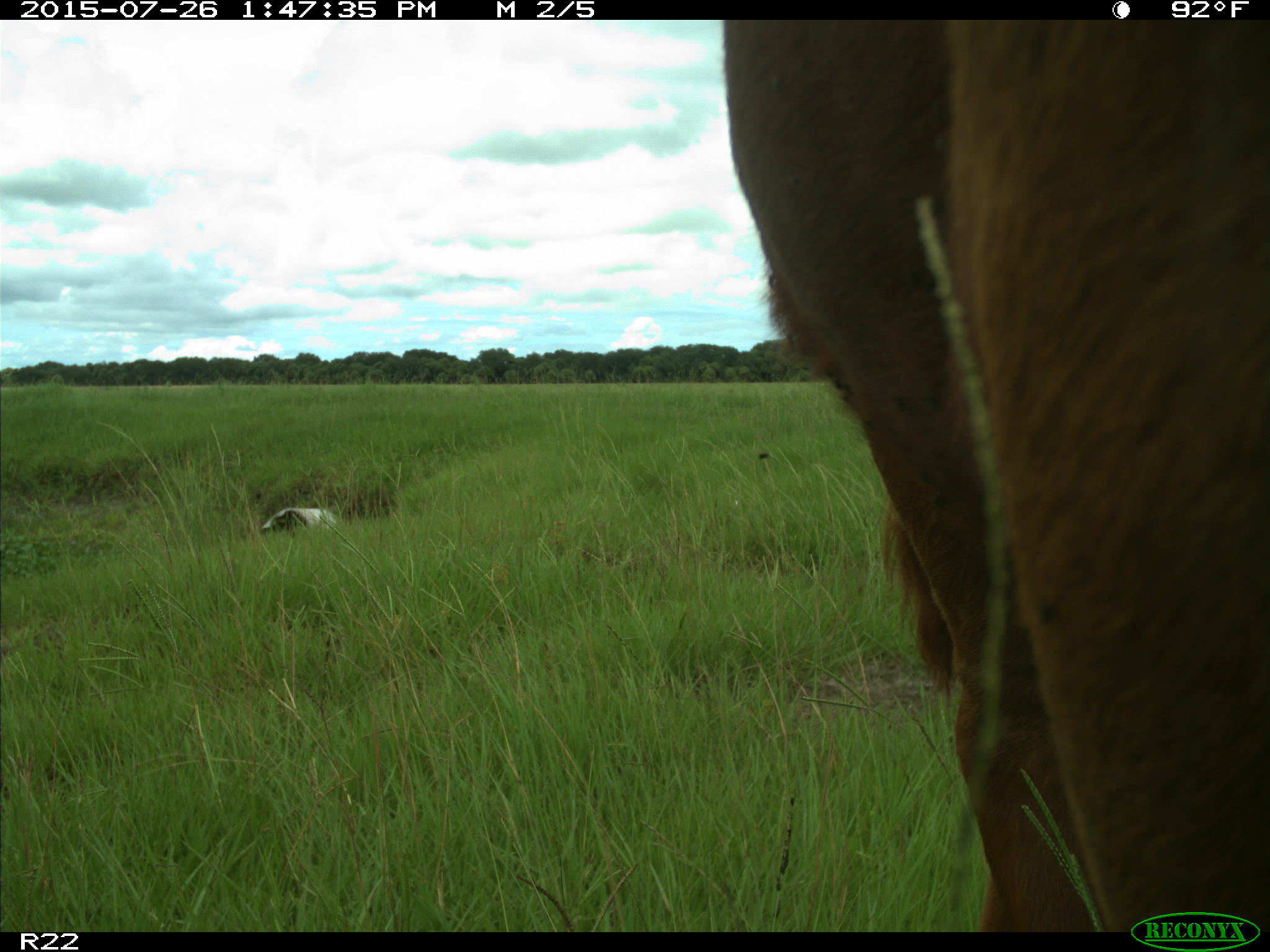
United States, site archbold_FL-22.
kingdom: Animalia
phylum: Chordata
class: Mammalia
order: Artiodactyla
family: Bovidae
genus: Bos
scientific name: Bos taurus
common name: domestic cow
Bos taurus (domestic cow).